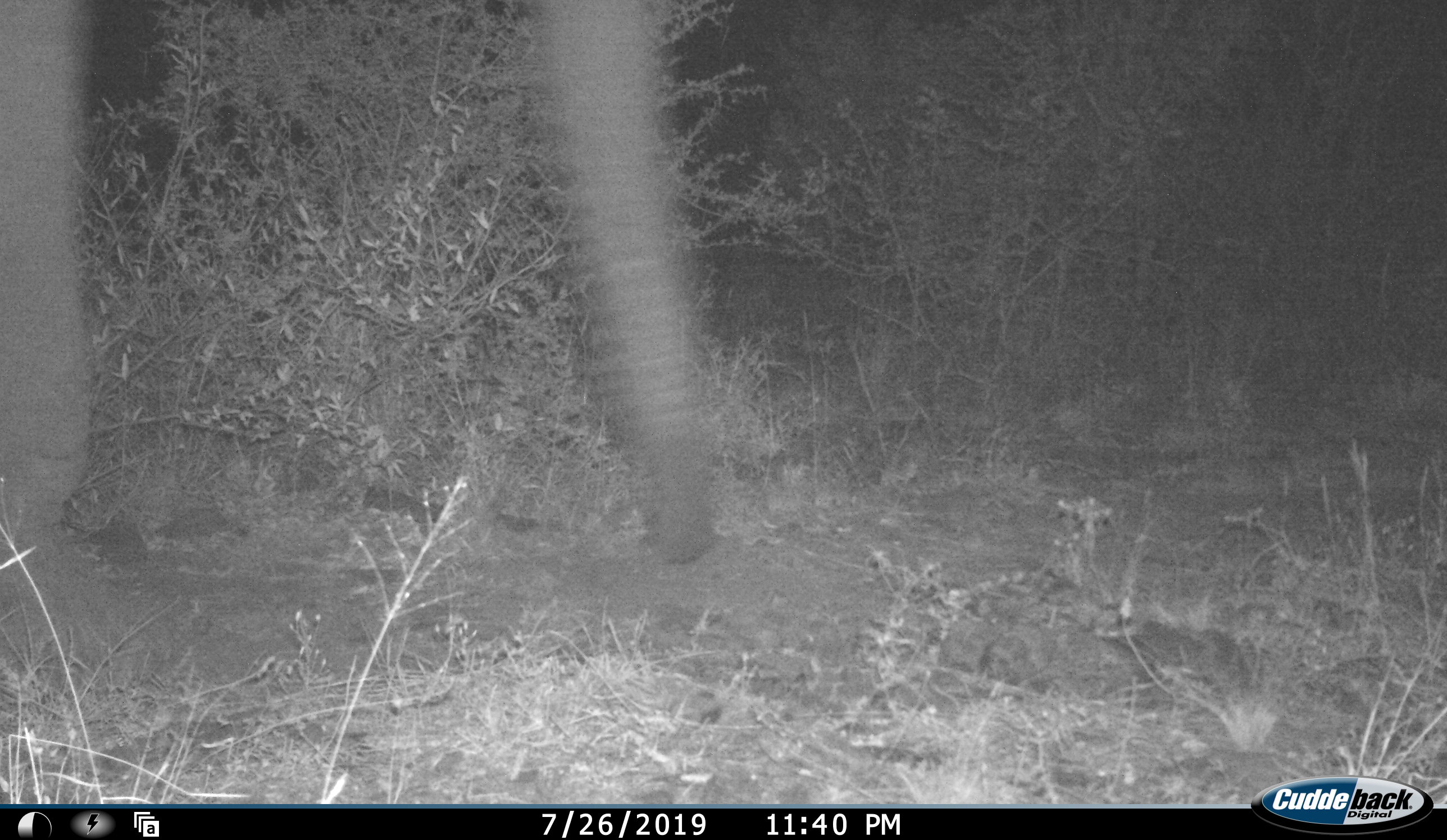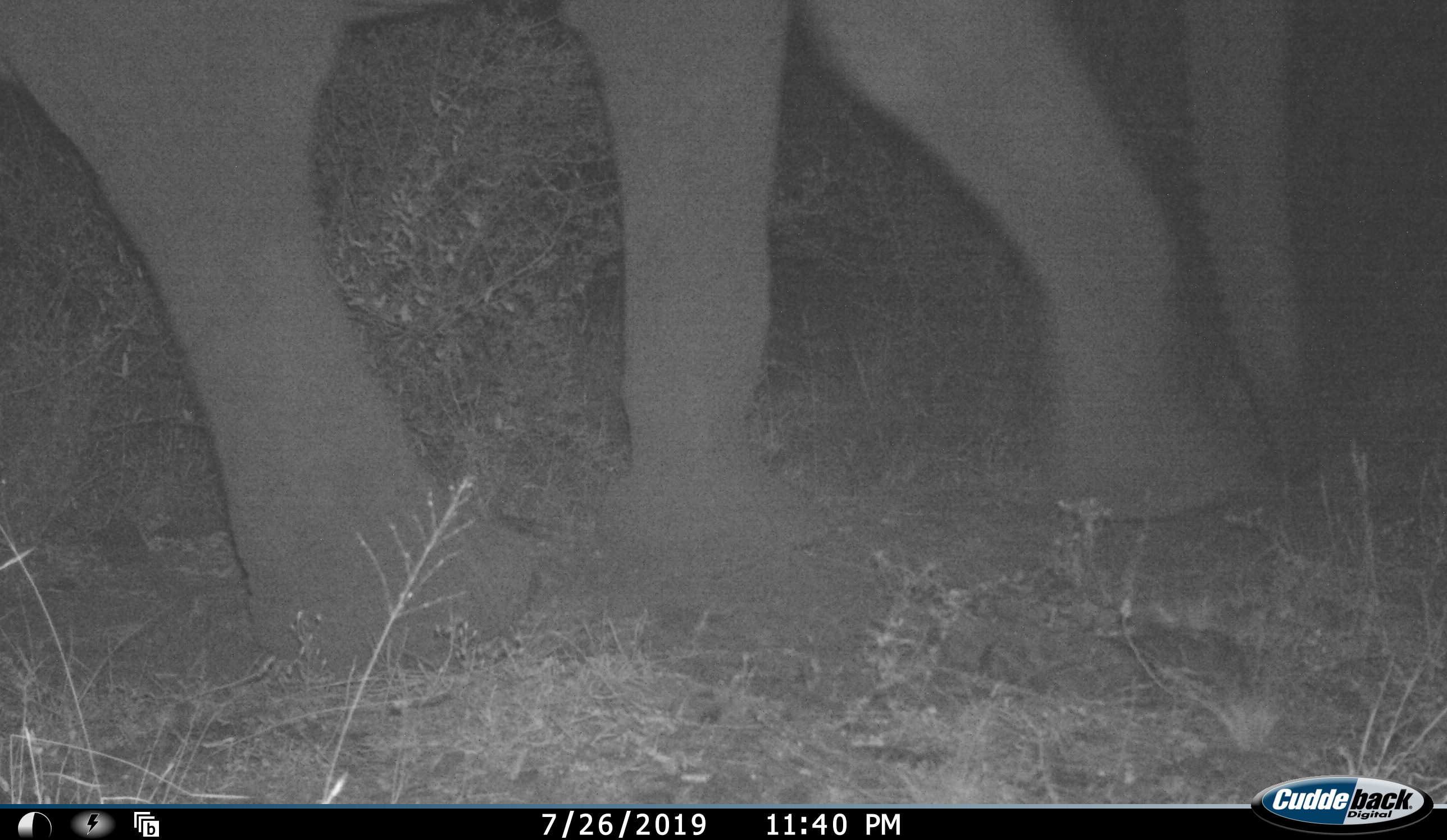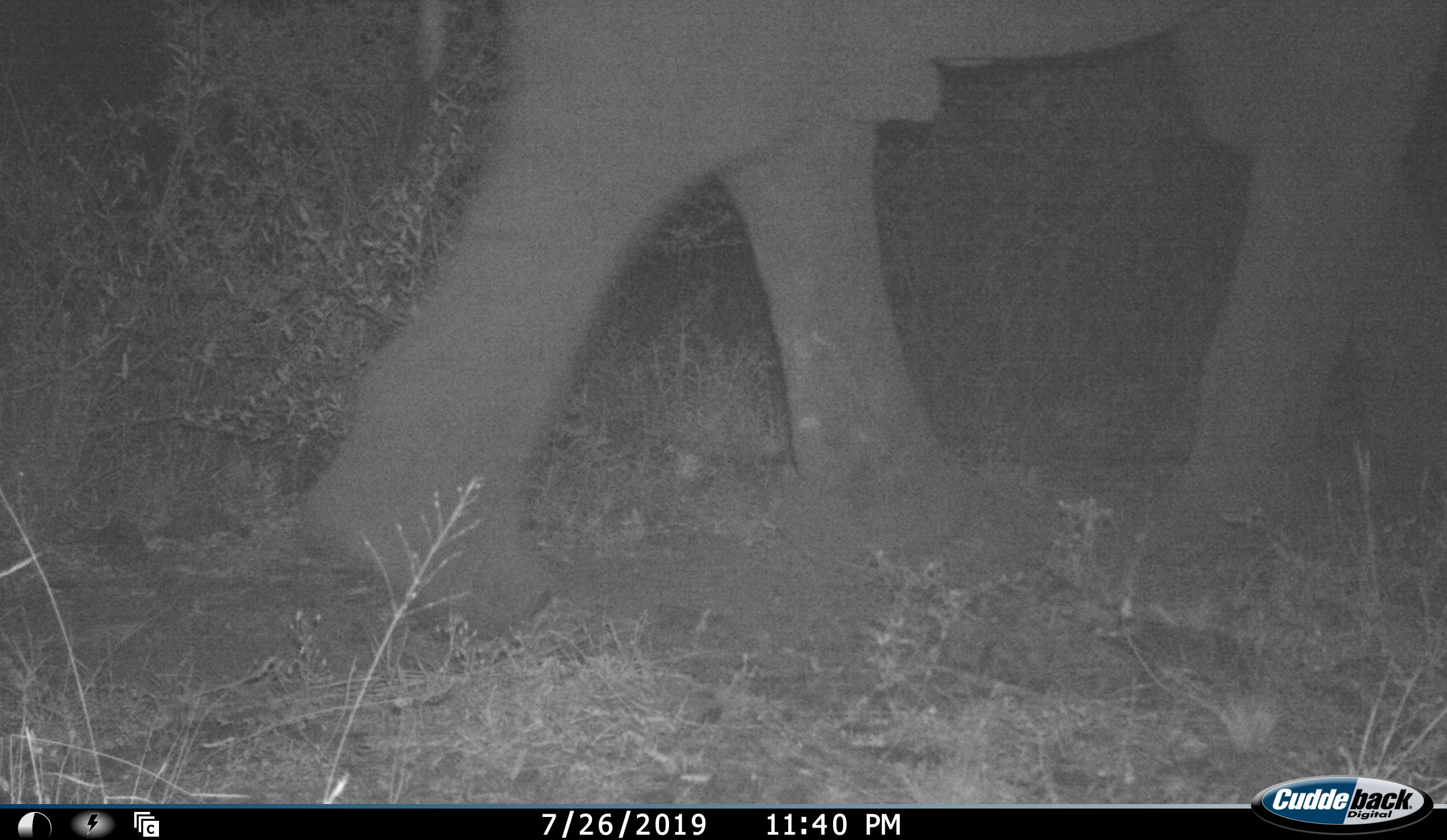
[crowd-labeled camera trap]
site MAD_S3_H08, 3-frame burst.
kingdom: Animalia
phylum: Chordata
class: Mammalia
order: Proboscidea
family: Elephantidae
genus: Loxodonta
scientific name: Loxodonta africana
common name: african bush elephant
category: elephant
Elephant (african bush elephant) (Loxodonta africana), count 1. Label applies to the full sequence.